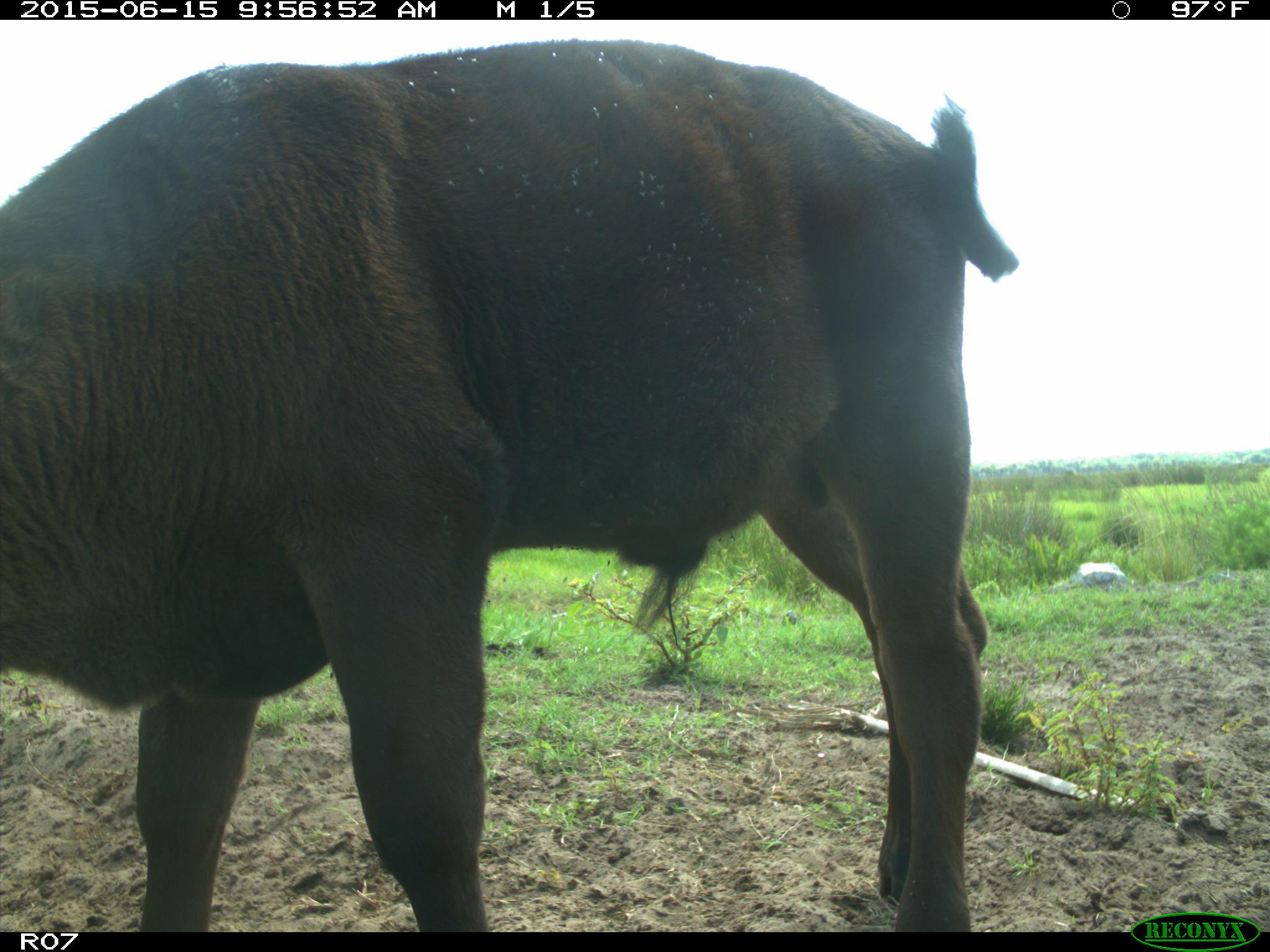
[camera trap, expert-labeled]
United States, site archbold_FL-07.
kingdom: Animalia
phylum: Chordata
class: Mammalia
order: Artiodactyla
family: Bovidae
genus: Bos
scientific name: Bos taurus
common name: domestic cow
Bos taurus (domestic cow).